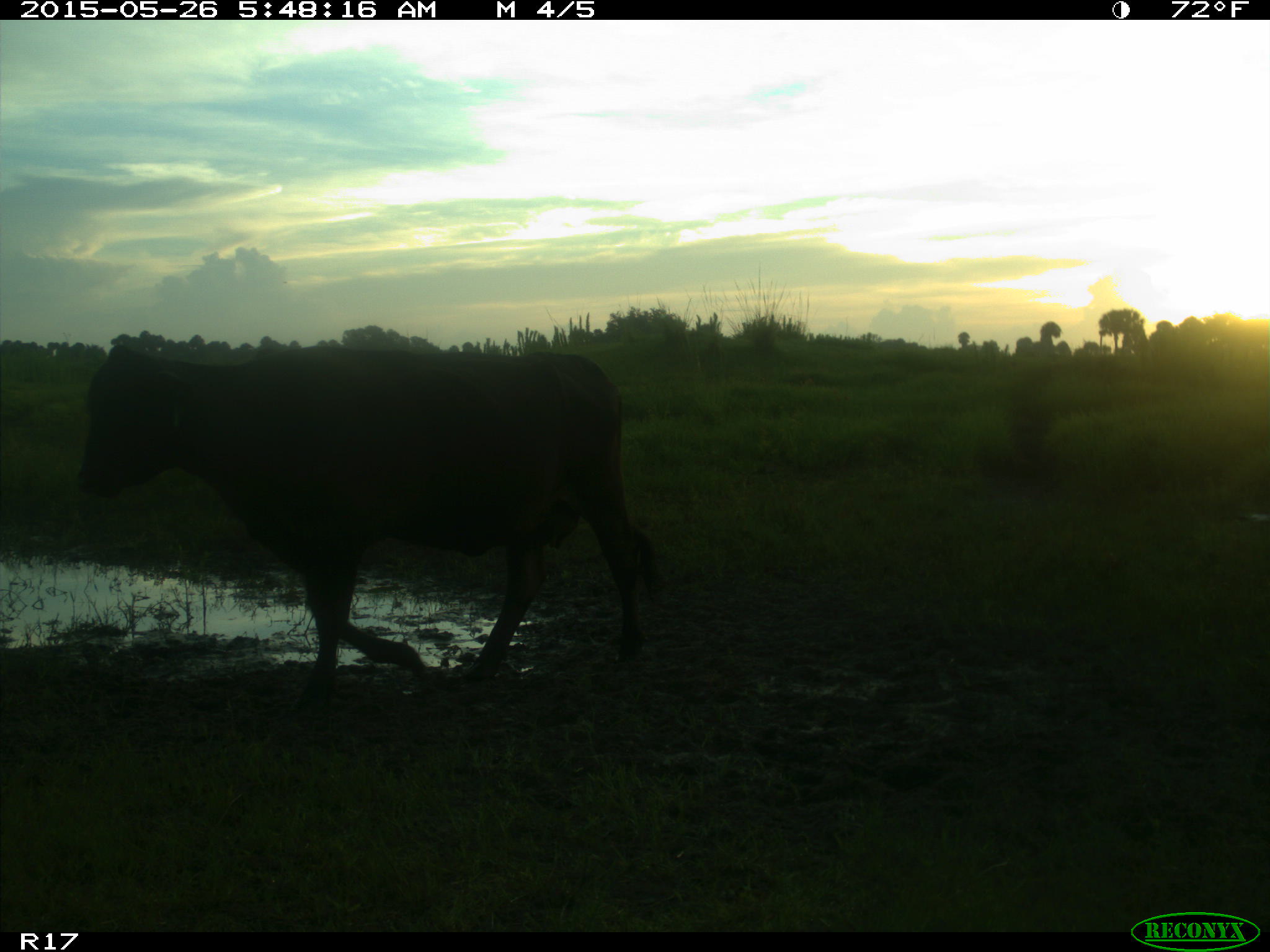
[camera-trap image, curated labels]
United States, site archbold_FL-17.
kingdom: Animalia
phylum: Chordata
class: Mammalia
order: Artiodactyla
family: Bovidae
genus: Bos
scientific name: Bos taurus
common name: domestic cow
Bos taurus (domestic cow).